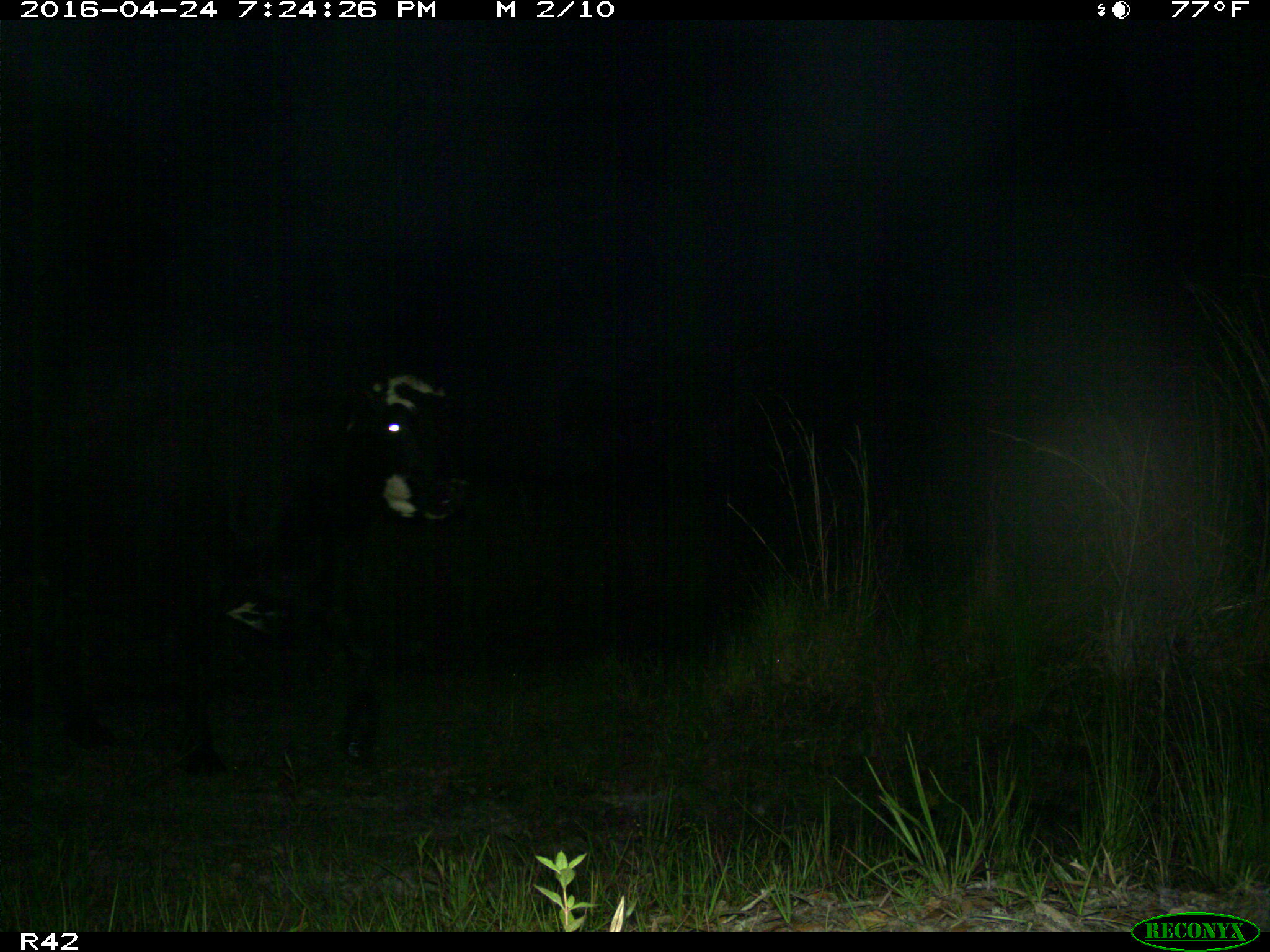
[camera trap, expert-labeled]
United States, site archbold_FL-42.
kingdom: Animalia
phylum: Chordata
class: Mammalia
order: Artiodactyla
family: Bovidae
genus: Bos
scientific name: Bos taurus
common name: domestic cow